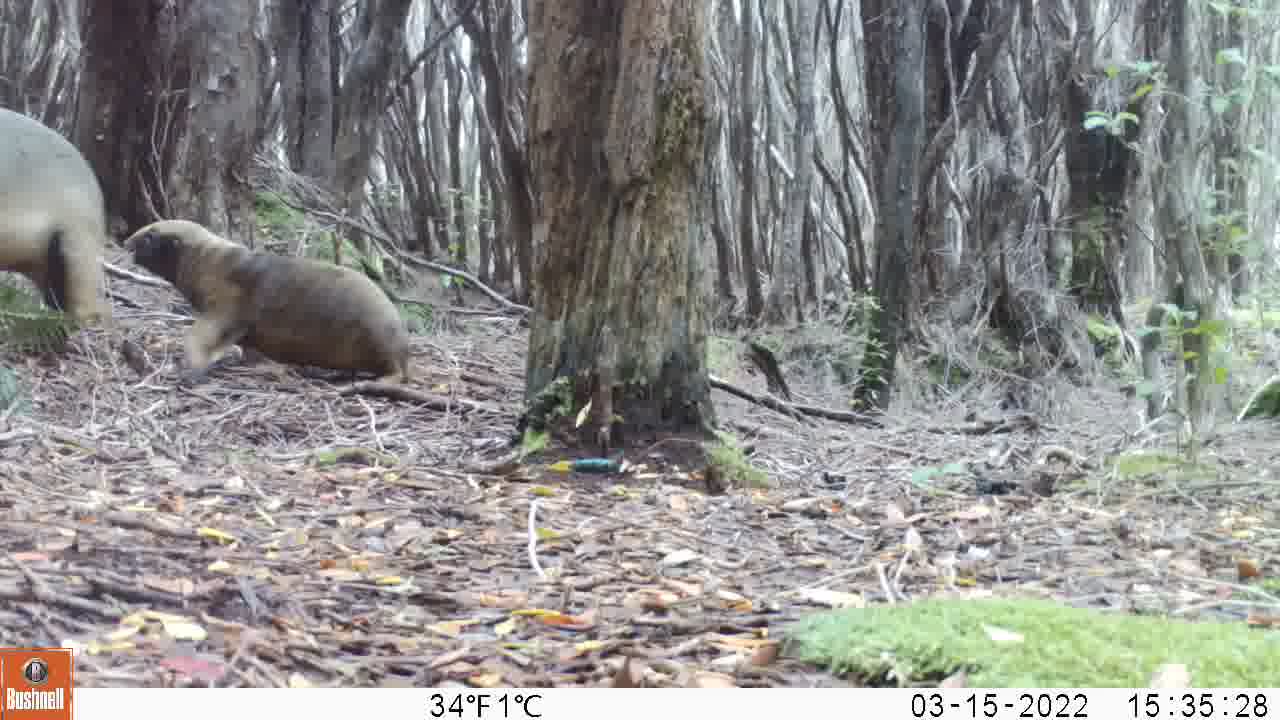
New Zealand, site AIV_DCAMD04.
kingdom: Animalia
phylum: Chordata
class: Mammalia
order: Carnivora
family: Otariidae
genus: Phocarctos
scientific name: Phocarctos hookeri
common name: new zealand sea lion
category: sealion